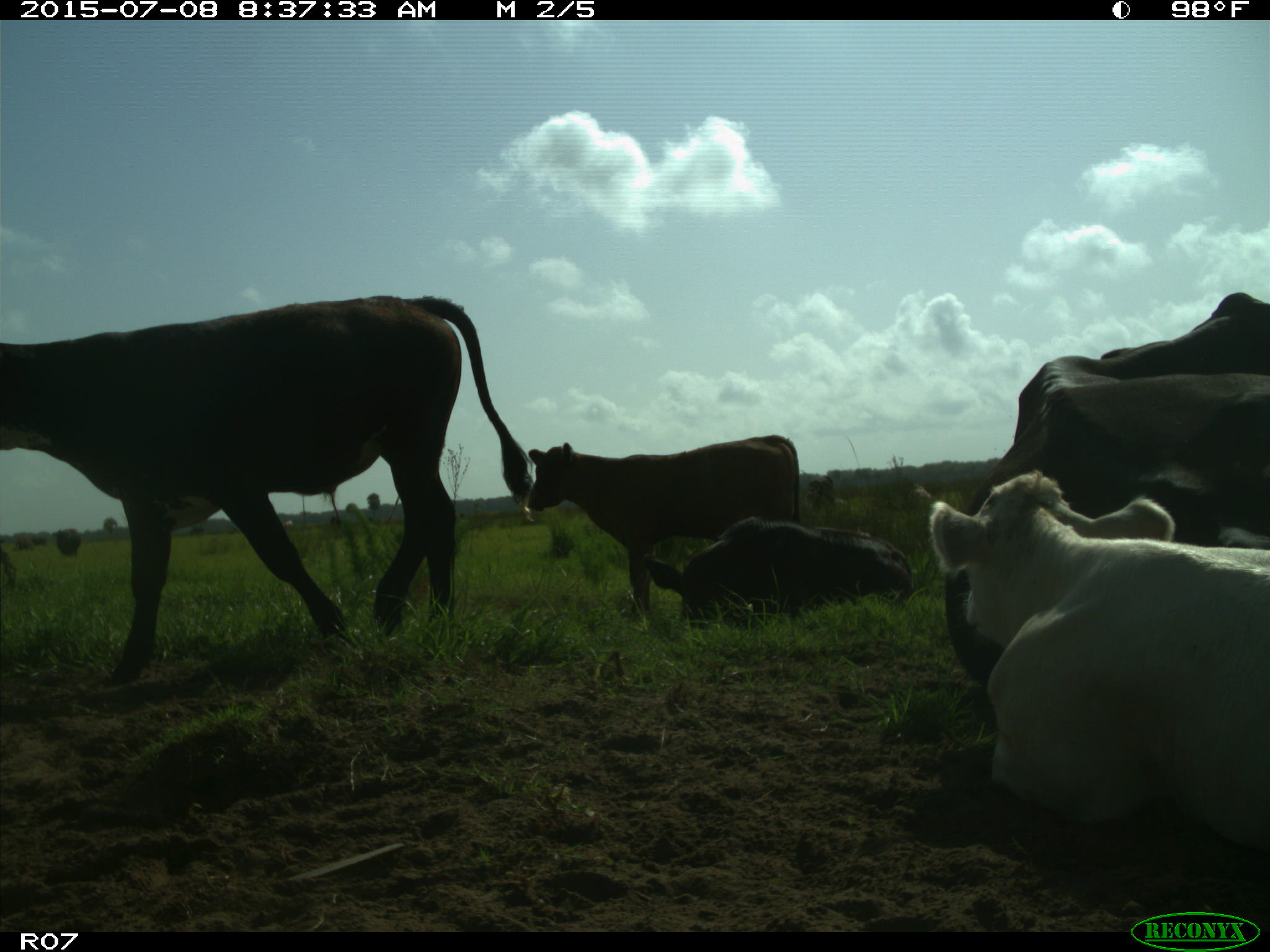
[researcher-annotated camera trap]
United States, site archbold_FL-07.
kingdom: Animalia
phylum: Chordata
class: Mammalia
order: Artiodactyla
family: Bovidae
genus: Bos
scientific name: Bos taurus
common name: domestic cow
Bos taurus (domestic cow).